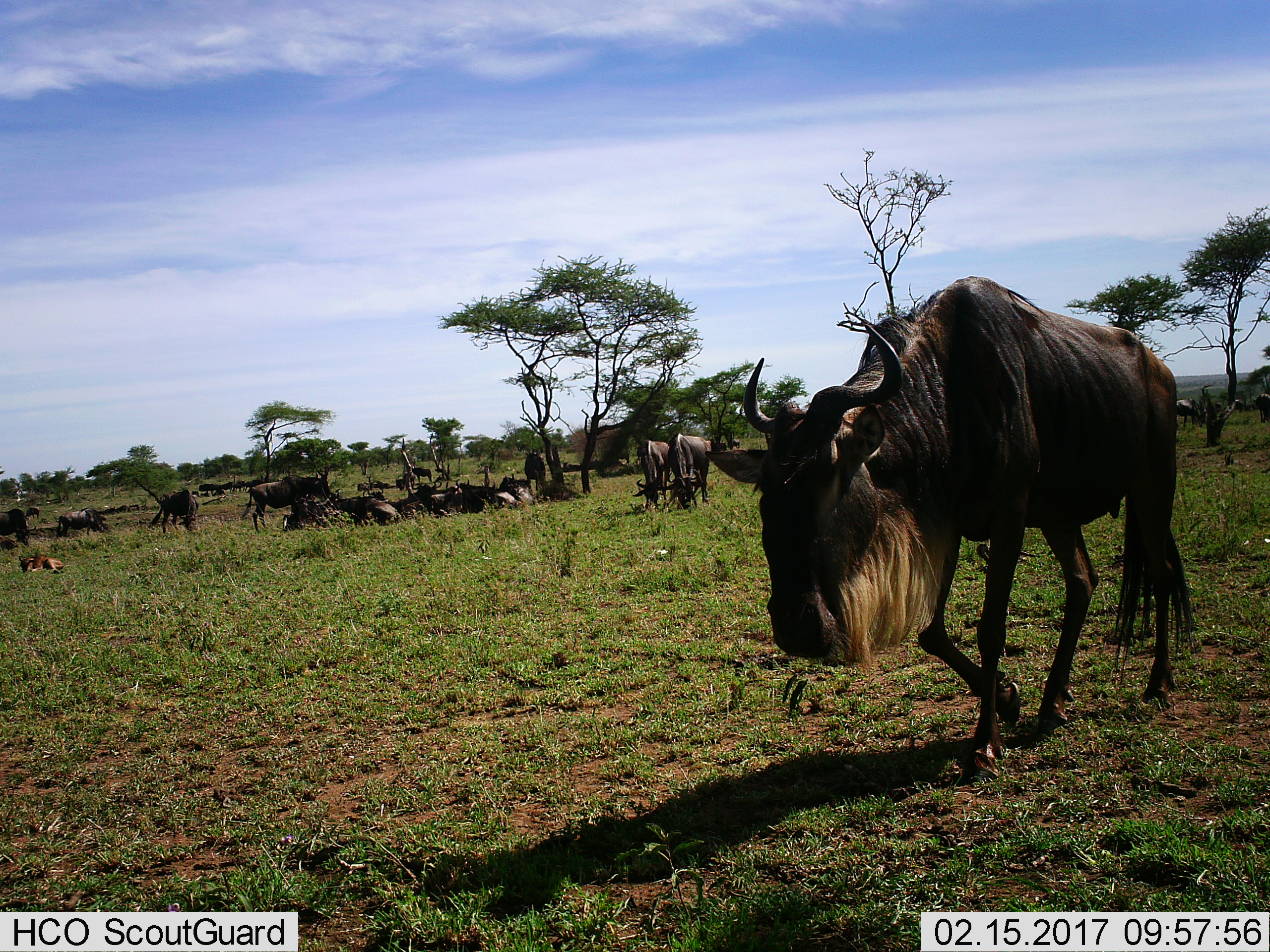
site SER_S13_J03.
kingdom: Animalia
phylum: Chordata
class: Mammalia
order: Artiodactyla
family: Bovidae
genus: Connochaetes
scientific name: Connochaetes taurinus taurinus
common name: blue wildebeest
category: wildebeestblue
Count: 11-50.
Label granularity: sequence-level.